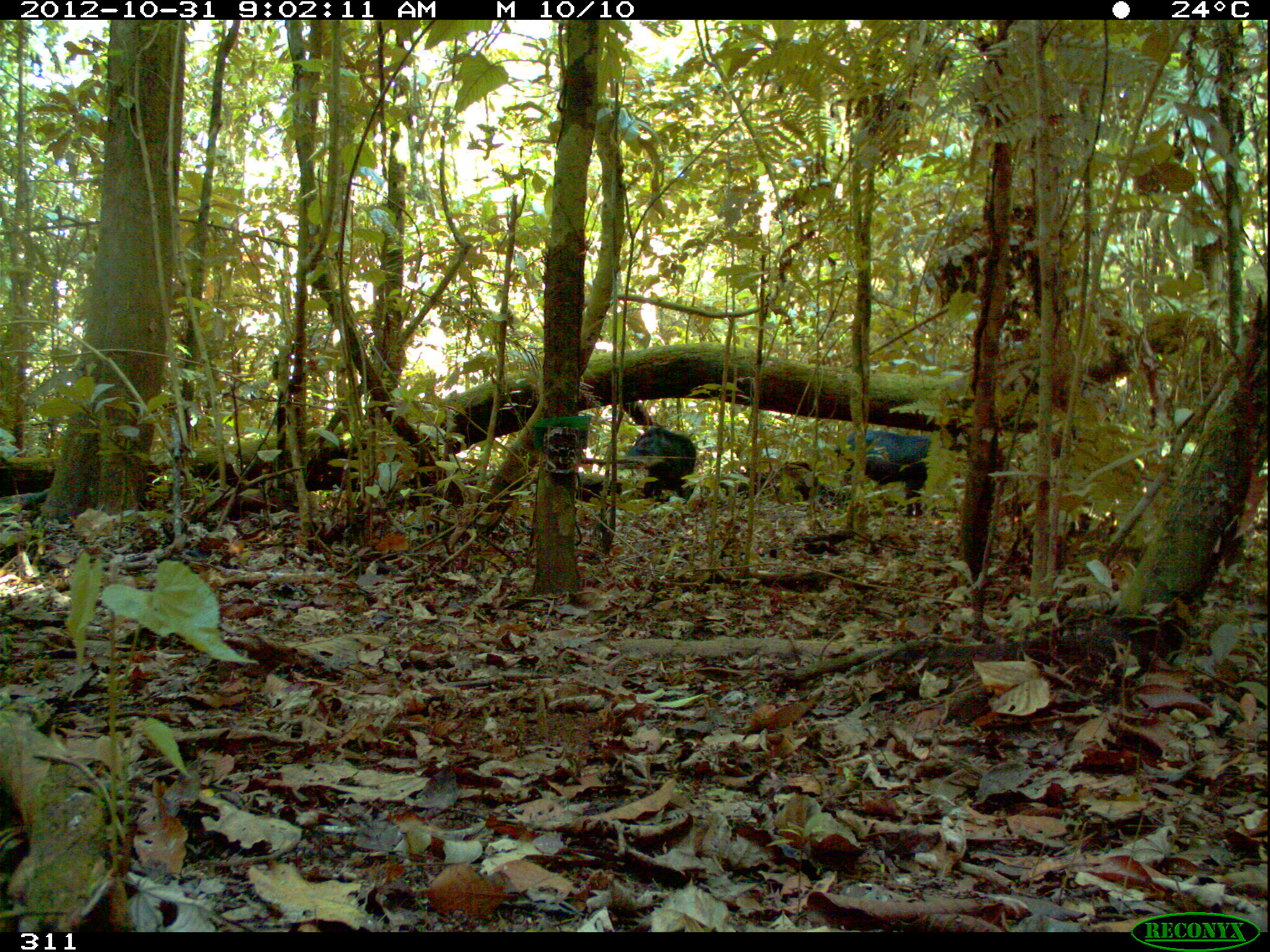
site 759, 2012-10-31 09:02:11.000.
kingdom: Animalia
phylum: Chordata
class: Mammalia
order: Artiodactyla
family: Tayassuidae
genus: Tayassu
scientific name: Tayassu pecari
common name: white-lipped peccary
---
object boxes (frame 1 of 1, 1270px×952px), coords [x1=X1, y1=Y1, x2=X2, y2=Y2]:
tayassu pecari: [x1=833, y1=430, x2=942, y2=517]; [x1=617, y1=426, x2=697, y2=502]